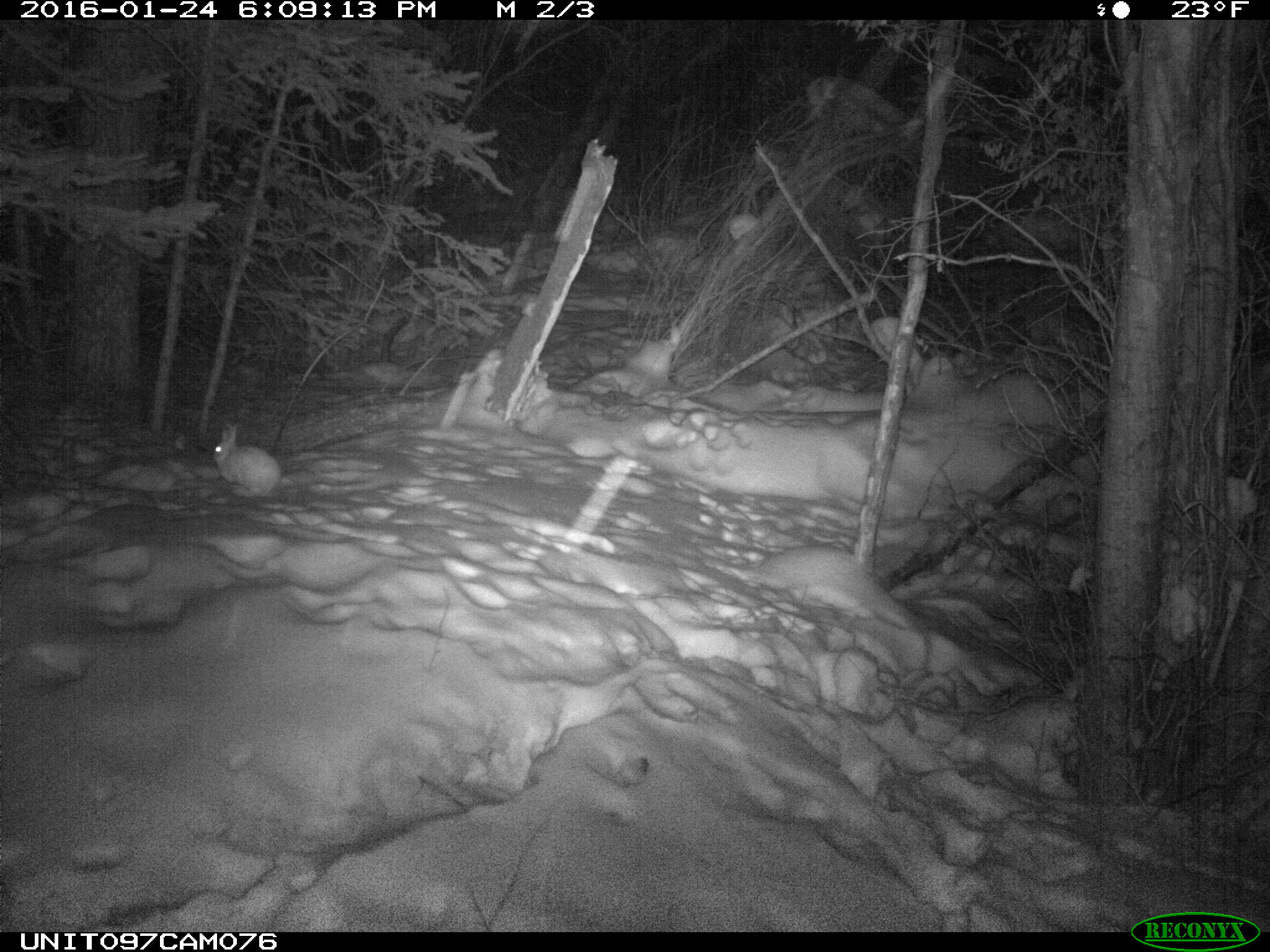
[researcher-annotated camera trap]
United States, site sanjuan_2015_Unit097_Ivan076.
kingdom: Animalia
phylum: Chordata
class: Mammalia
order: Lagomorpha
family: Leporidae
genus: Lepus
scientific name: Lepus americanus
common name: snowshoe hare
Lepus americanus (snowshoe hare).